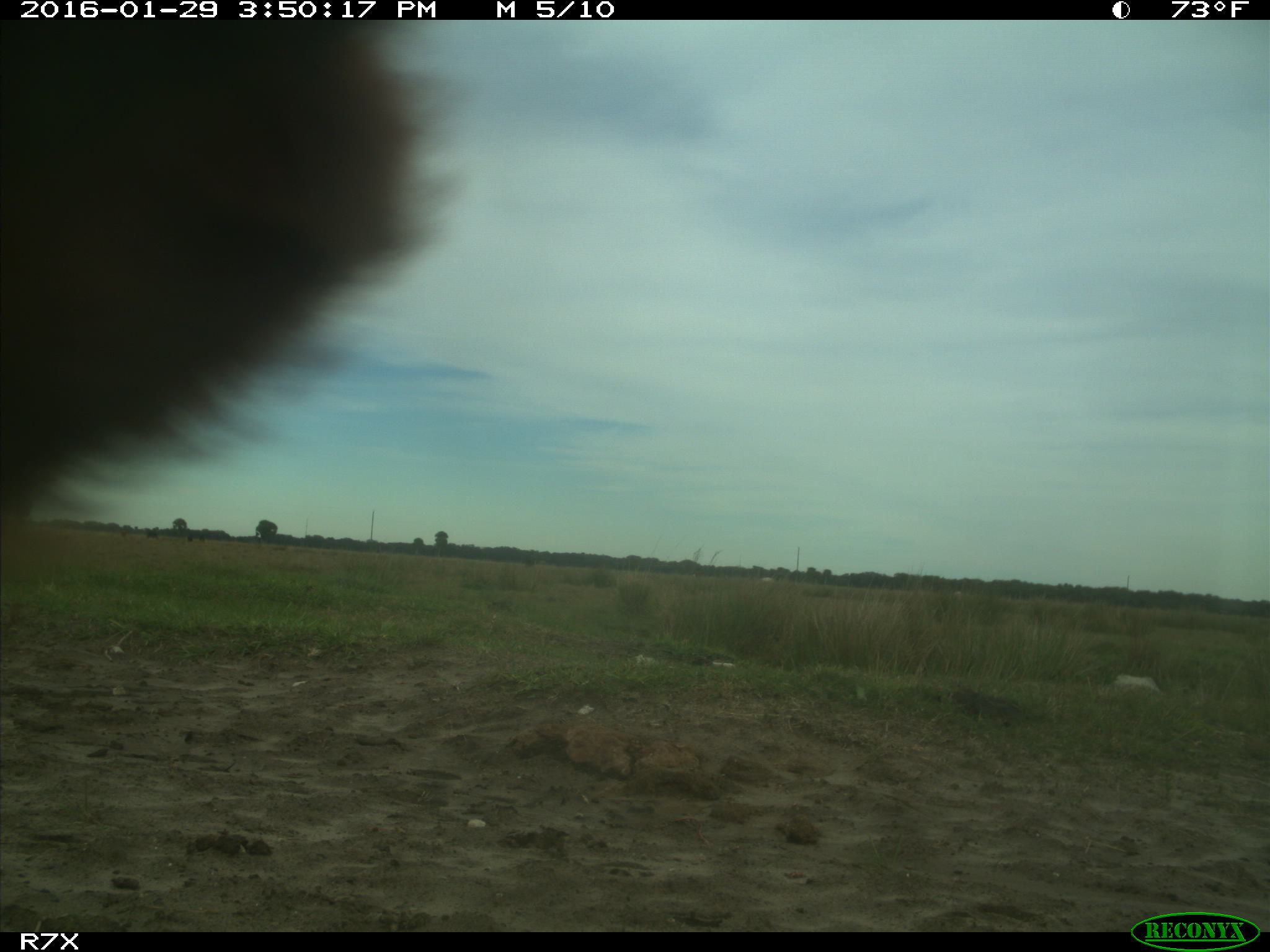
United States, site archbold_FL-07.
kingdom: Animalia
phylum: Chordata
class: Mammalia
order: Artiodactyla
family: Bovidae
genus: Bos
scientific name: Bos taurus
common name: domestic cow